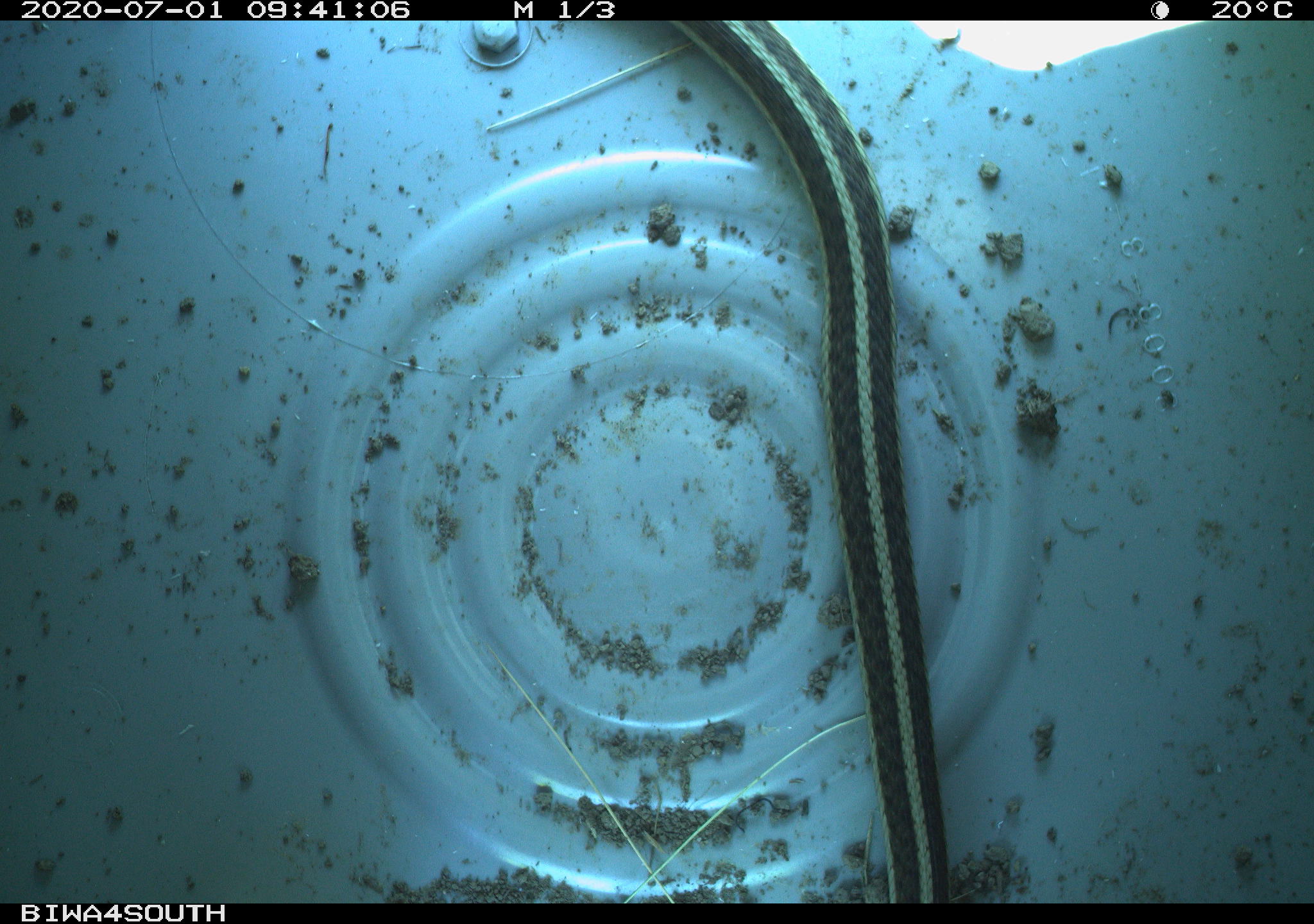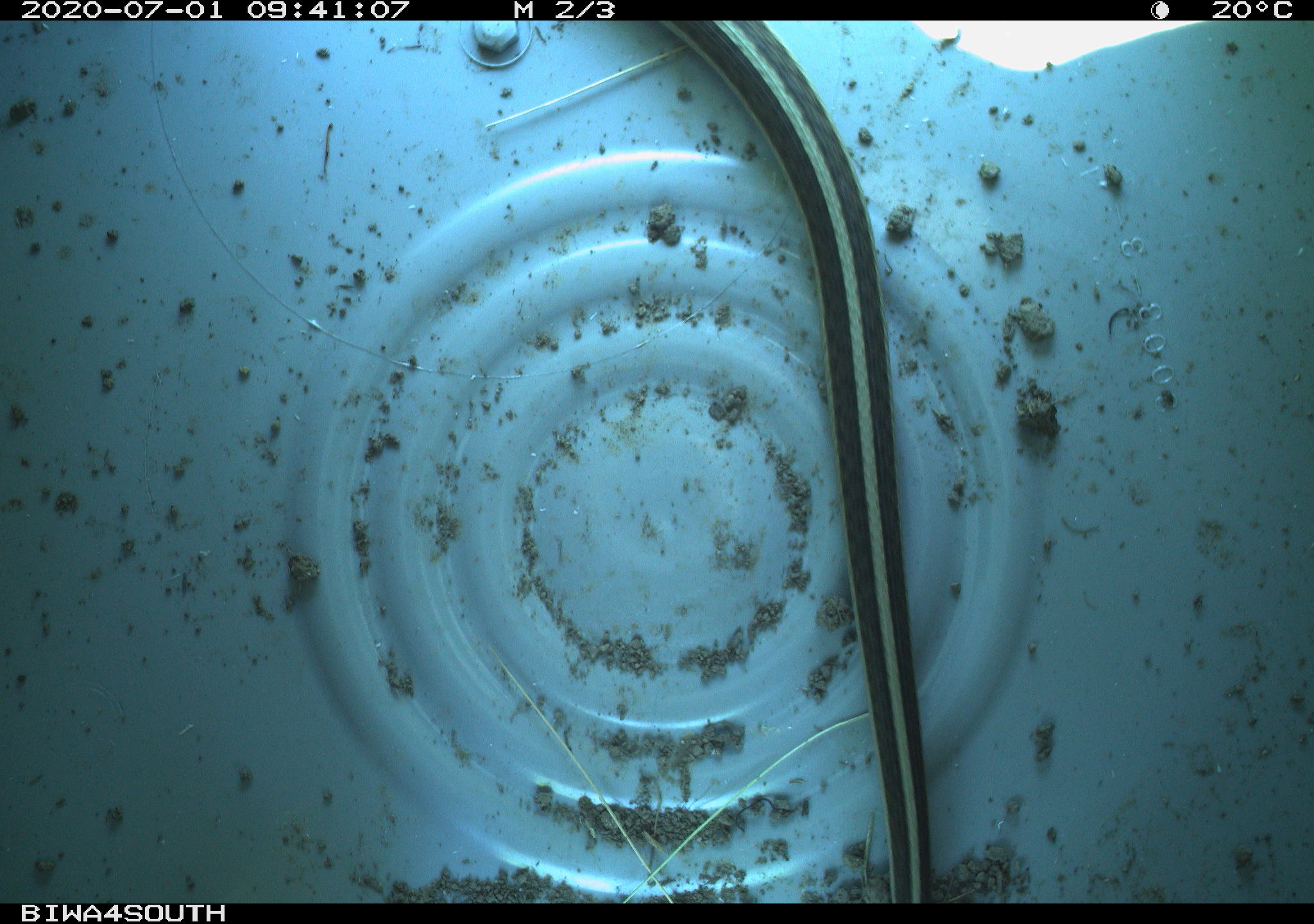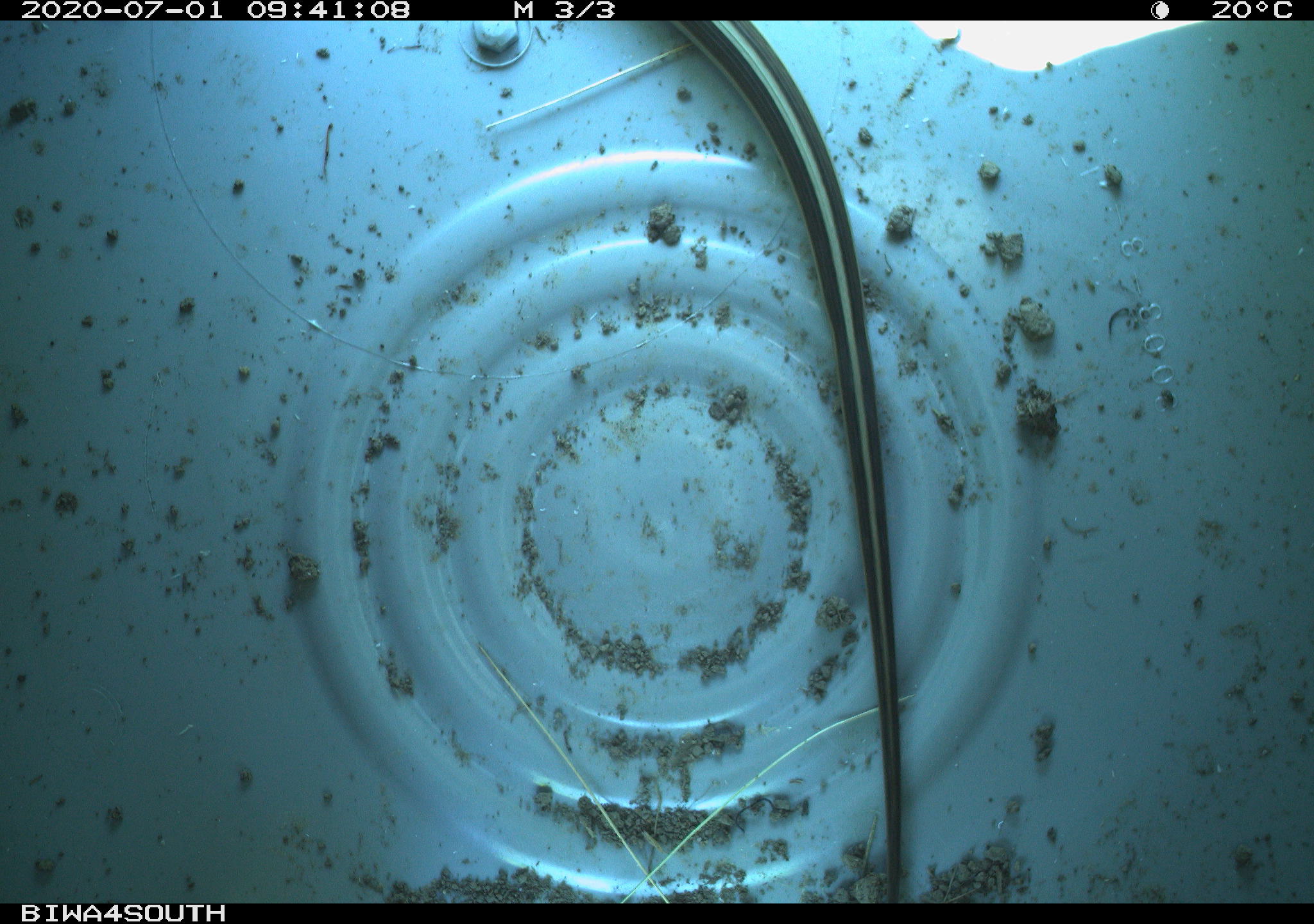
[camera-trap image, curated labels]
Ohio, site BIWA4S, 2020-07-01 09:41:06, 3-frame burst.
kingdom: Animalia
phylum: Chordata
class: Reptilia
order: Squamata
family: Colubridae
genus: Thamnophis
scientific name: Thamnophis sirtalis sirtalis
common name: eastern gartersnake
Eastern gartersnake (Thamnophis sirtalis sirtalis).